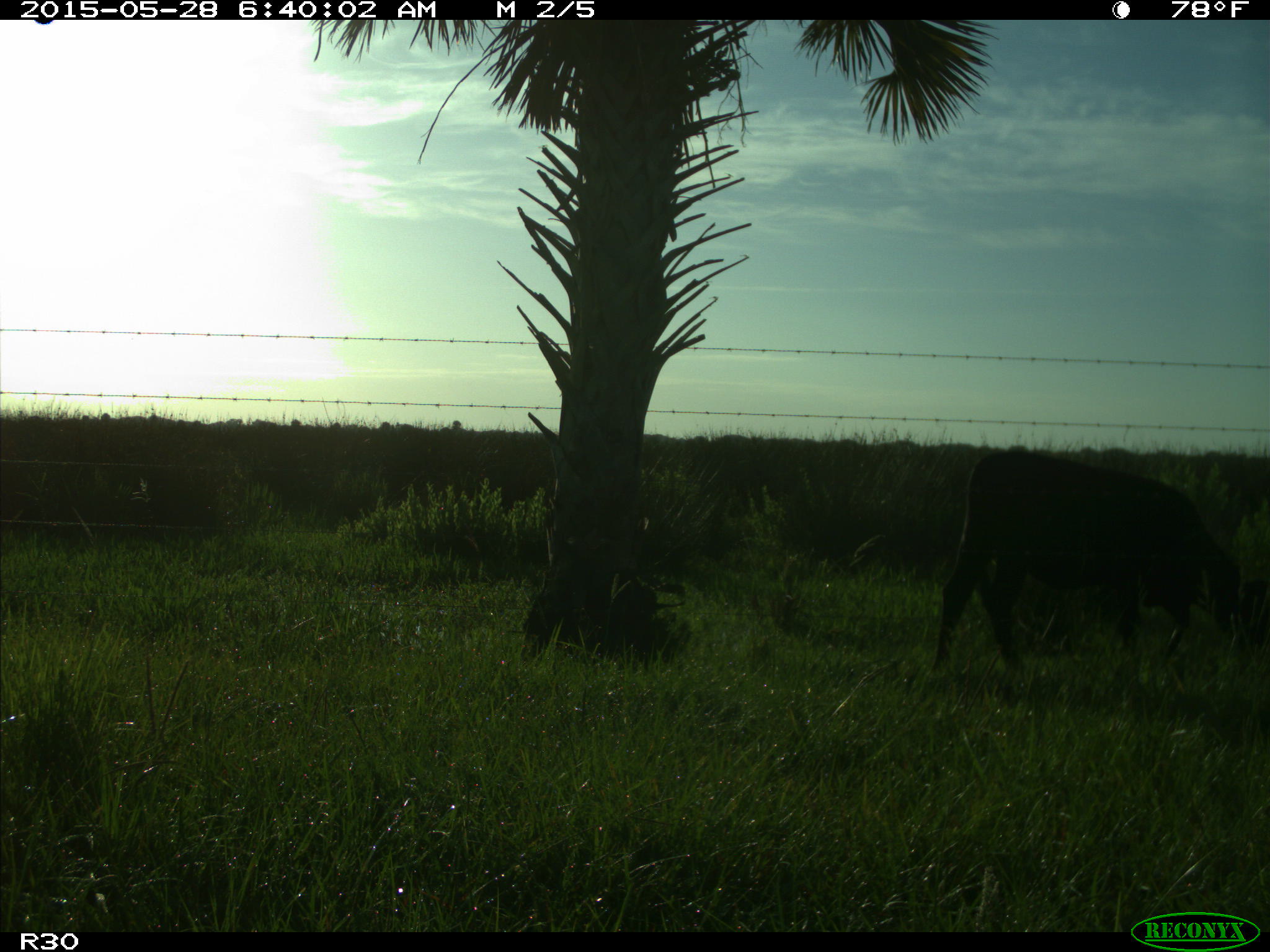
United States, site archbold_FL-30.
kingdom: Animalia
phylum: Chordata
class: Mammalia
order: Artiodactyla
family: Bovidae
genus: Bos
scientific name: Bos taurus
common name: domestic cow